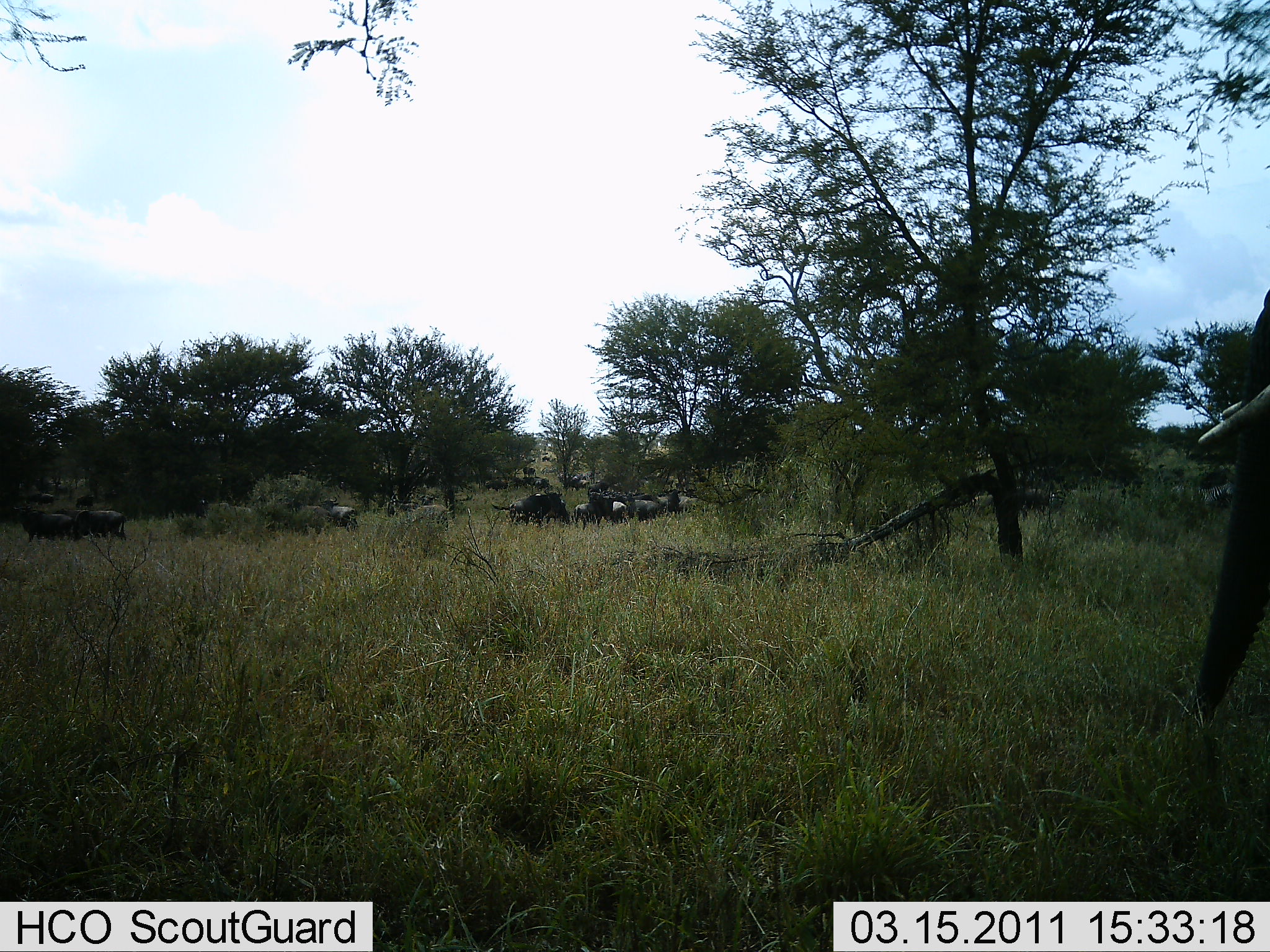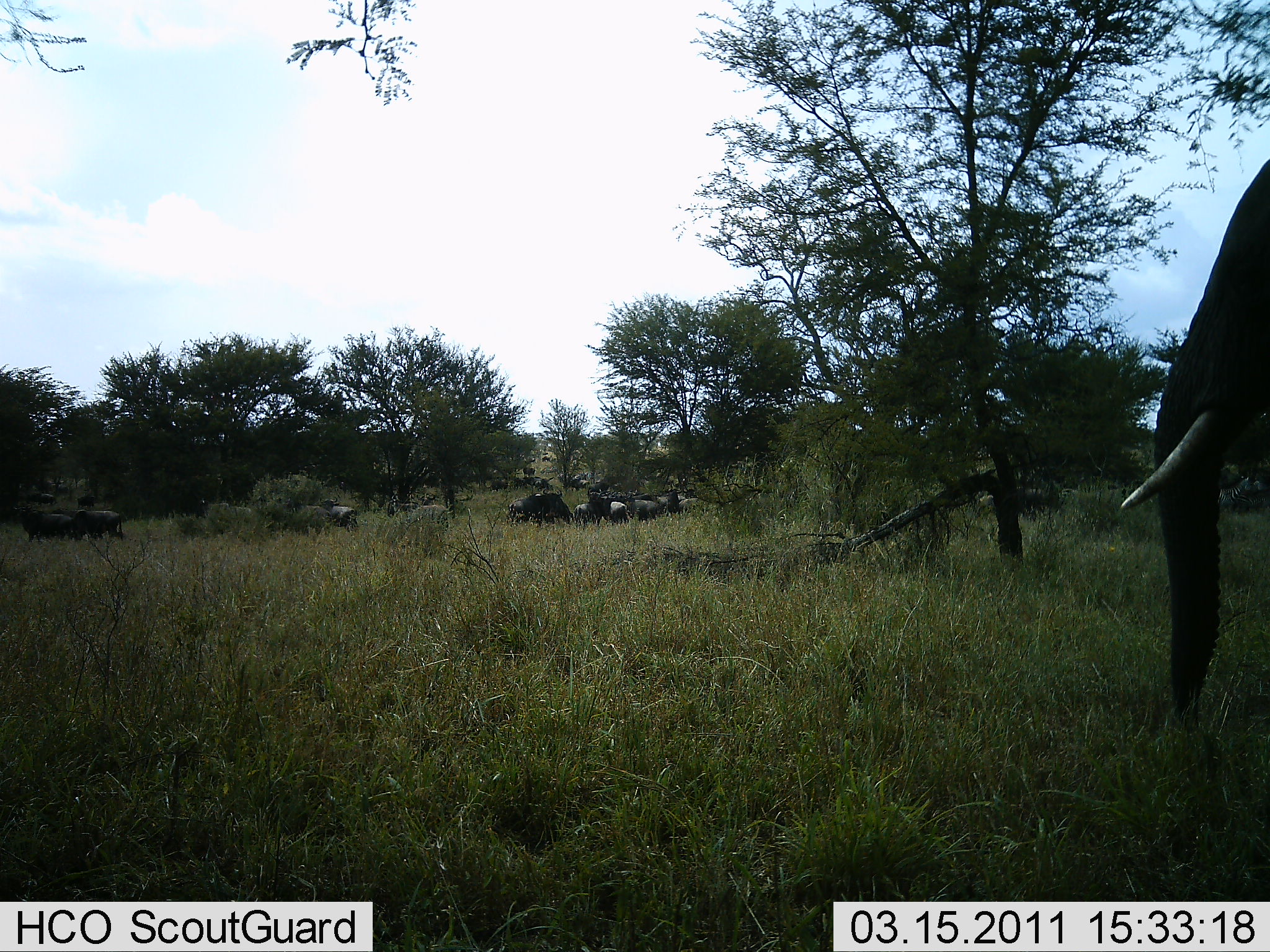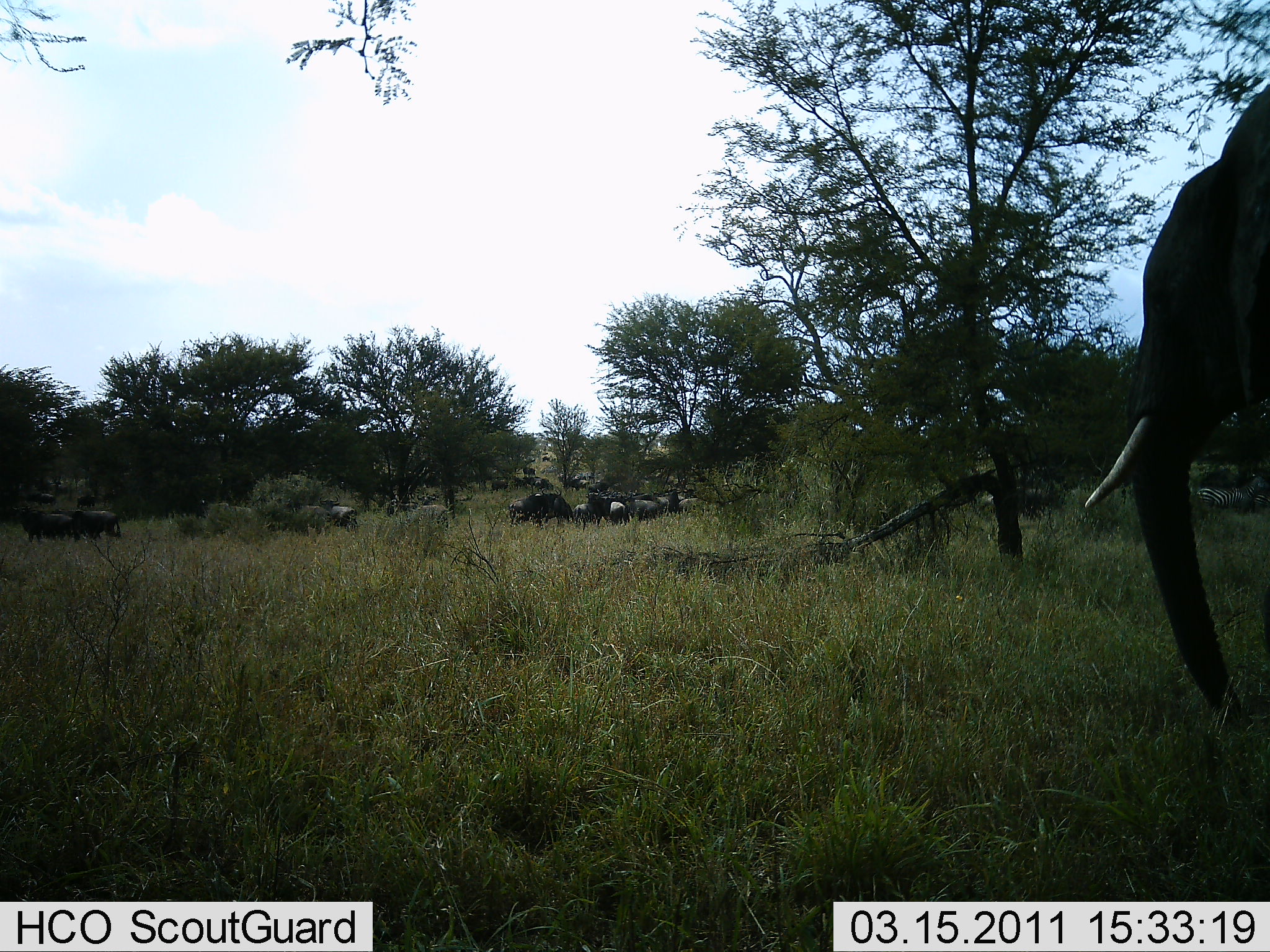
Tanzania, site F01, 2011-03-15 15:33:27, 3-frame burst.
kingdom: Animalia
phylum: Chordata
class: Mammalia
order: Proboscidea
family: Elephantidae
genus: Loxodonta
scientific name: Loxodonta africana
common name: african bush elephant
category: elephant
Elephant (african bush elephant) (Loxodonta africana), count 1. Behavior (volunteer vote fractions): standing 43%, resting 0%, moving 52%, interacting 0%. Young present (vote fraction): 0%. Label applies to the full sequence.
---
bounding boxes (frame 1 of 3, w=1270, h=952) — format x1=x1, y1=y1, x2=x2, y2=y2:
animal: x1=1193, y1=285, x2=1270, y2=740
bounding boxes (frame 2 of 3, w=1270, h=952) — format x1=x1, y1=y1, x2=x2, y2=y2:
animal: x1=1119, y1=154, x2=1270, y2=741; x1=11, y1=506, x2=83, y2=543; x1=57, y1=505, x2=125, y2=539; x1=387, y1=494, x2=435, y2=519; x1=409, y1=505, x2=448, y2=527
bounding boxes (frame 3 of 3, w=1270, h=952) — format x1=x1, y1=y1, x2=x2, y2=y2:
animal: x1=1081, y1=94, x2=1270, y2=743; x1=12, y1=504, x2=76, y2=543; x1=55, y1=506, x2=121, y2=541; x1=282, y1=495, x2=327, y2=532; x1=317, y1=491, x2=359, y2=529; x1=73, y1=488, x2=106, y2=504; x1=28, y1=489, x2=58, y2=503